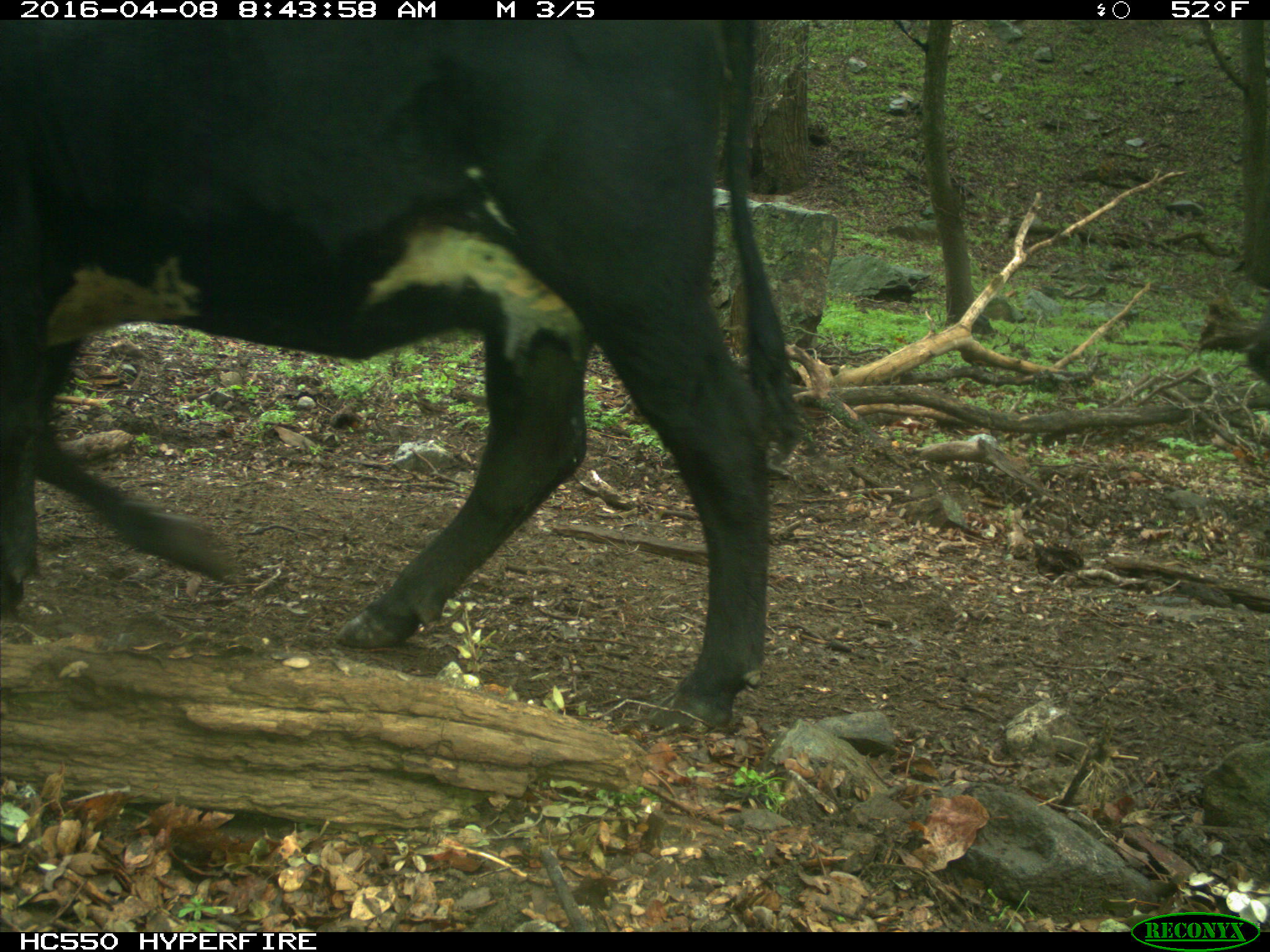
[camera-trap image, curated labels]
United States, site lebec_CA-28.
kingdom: Animalia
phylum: Chordata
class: Mammalia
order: Artiodactyla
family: Bovidae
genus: Bos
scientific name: Bos taurus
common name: domestic cow